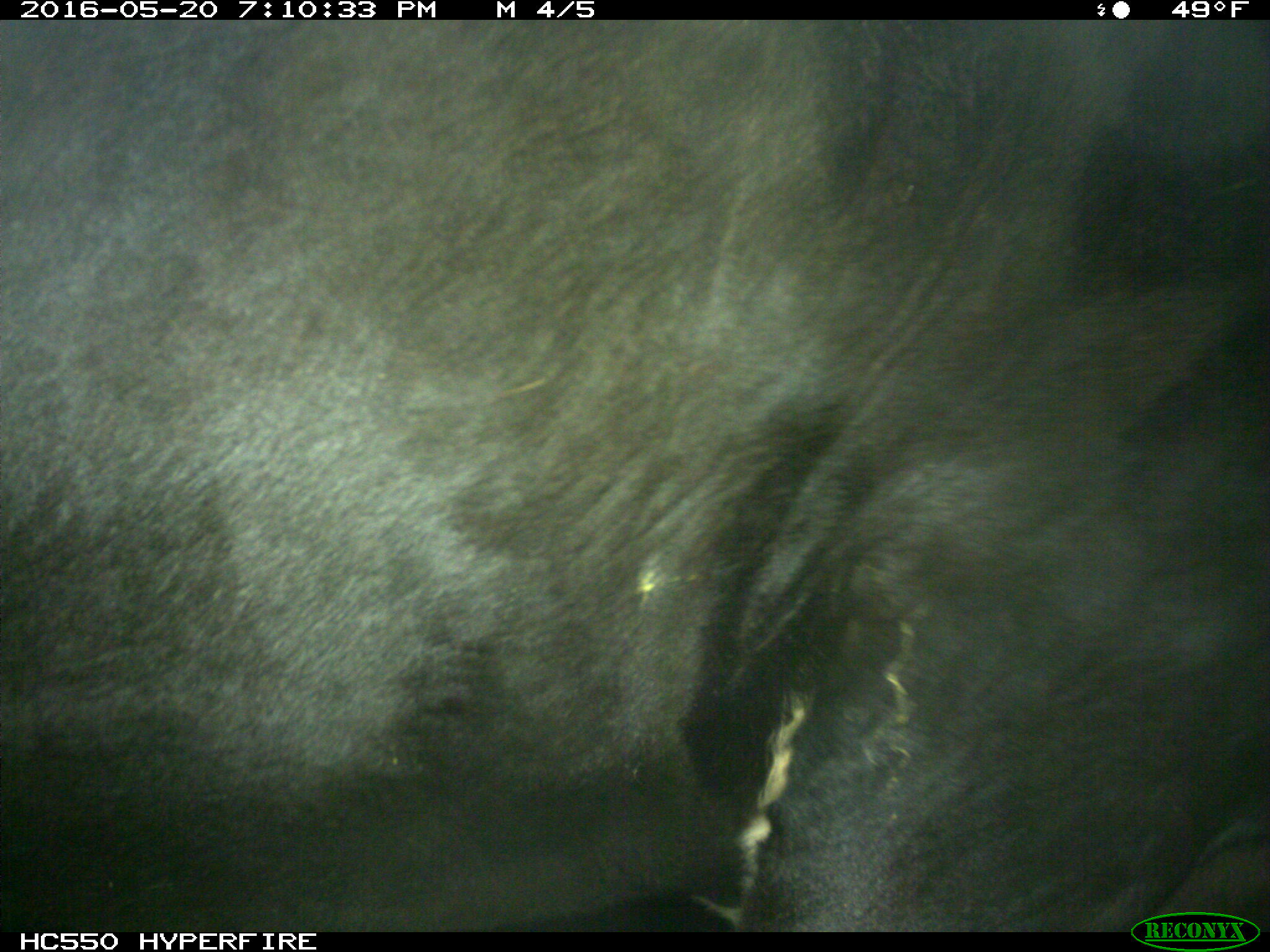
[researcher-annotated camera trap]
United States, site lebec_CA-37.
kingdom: Animalia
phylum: Chordata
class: Mammalia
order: Artiodactyla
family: Bovidae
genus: Bos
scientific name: Bos taurus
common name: domestic cow